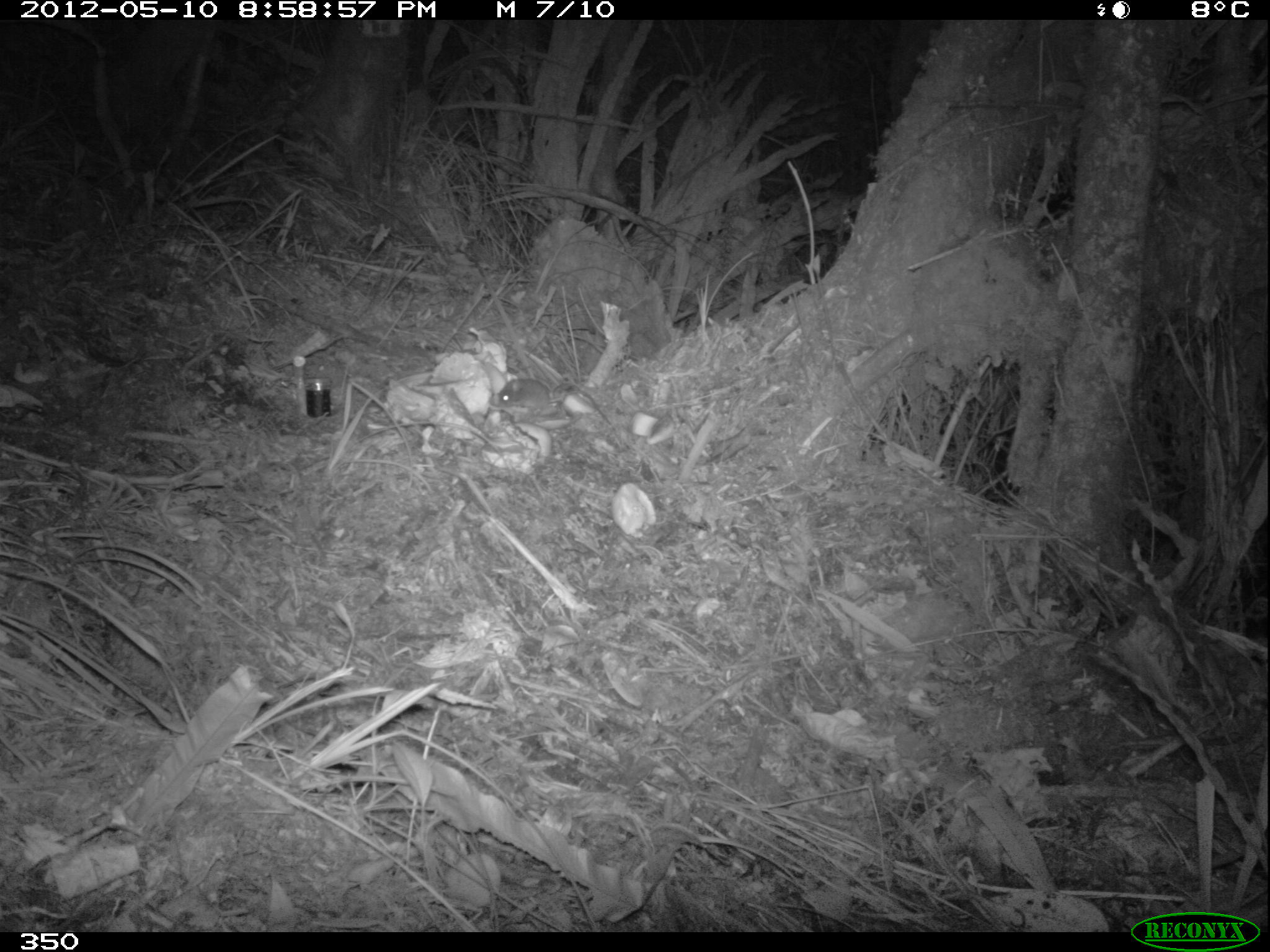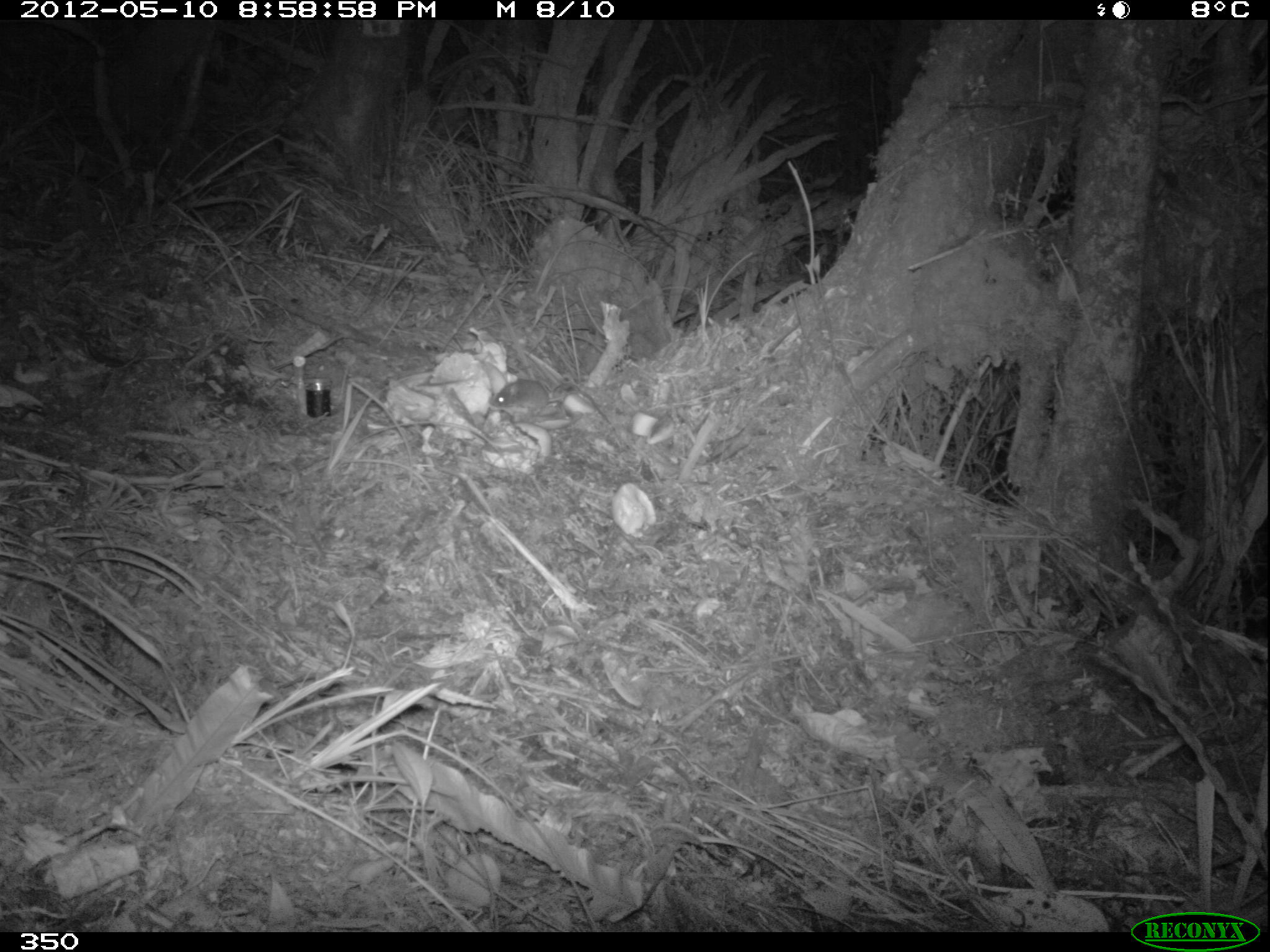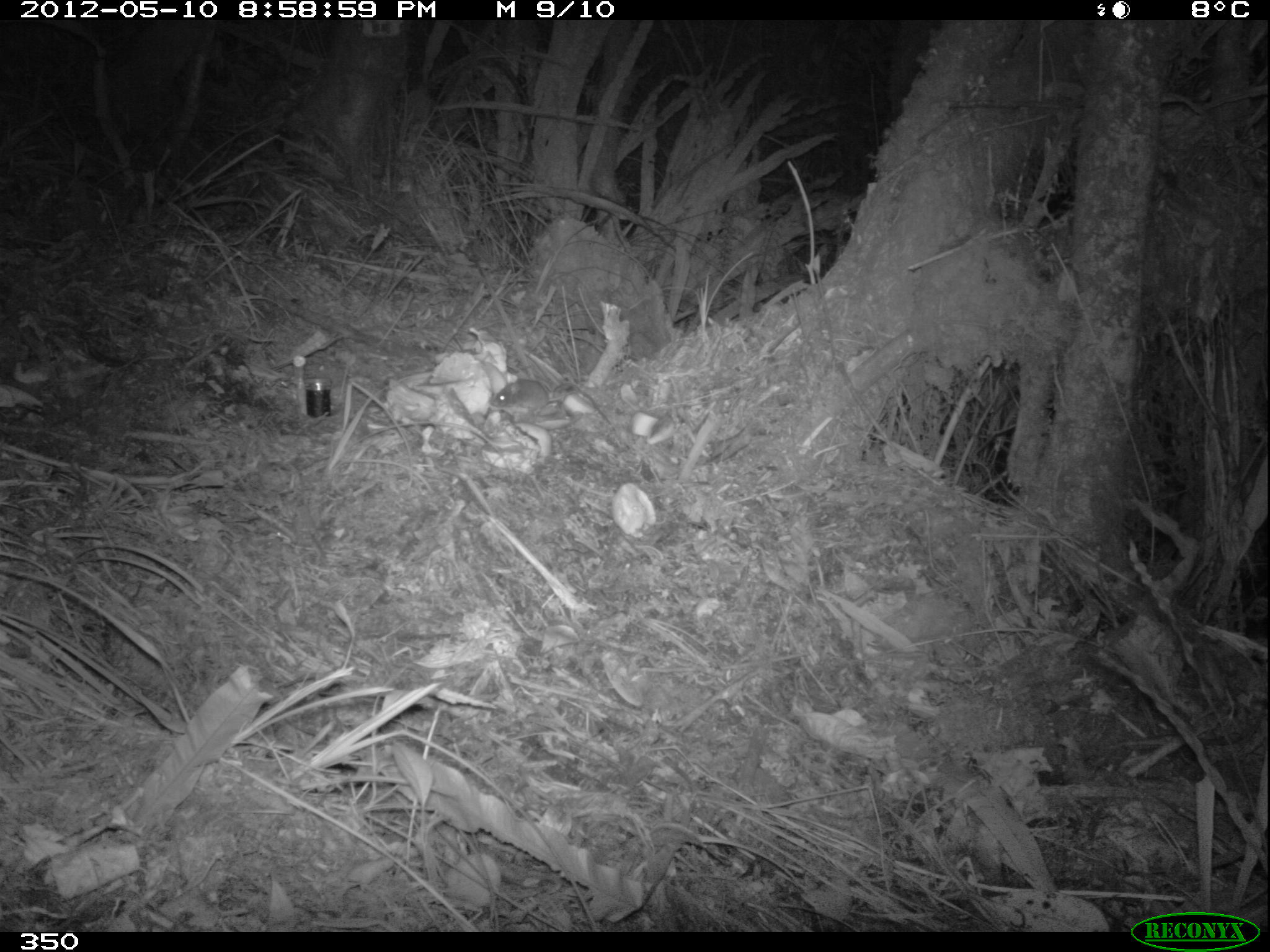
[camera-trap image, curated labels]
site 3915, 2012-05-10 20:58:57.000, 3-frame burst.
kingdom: Animalia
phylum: Chordata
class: Mammalia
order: Rodentia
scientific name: Rodentia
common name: rodents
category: unknown rodent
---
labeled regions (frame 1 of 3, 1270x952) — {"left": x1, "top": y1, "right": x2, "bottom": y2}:
unknown rodent: {"left": 497, "top": 378, "right": 611, "bottom": 425}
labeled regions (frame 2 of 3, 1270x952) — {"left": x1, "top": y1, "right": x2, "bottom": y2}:
unknown rodent: {"left": 492, "top": 378, "right": 611, "bottom": 425}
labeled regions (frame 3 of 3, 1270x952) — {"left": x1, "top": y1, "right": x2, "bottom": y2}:
unknown rodent: {"left": 489, "top": 379, "right": 595, "bottom": 416}